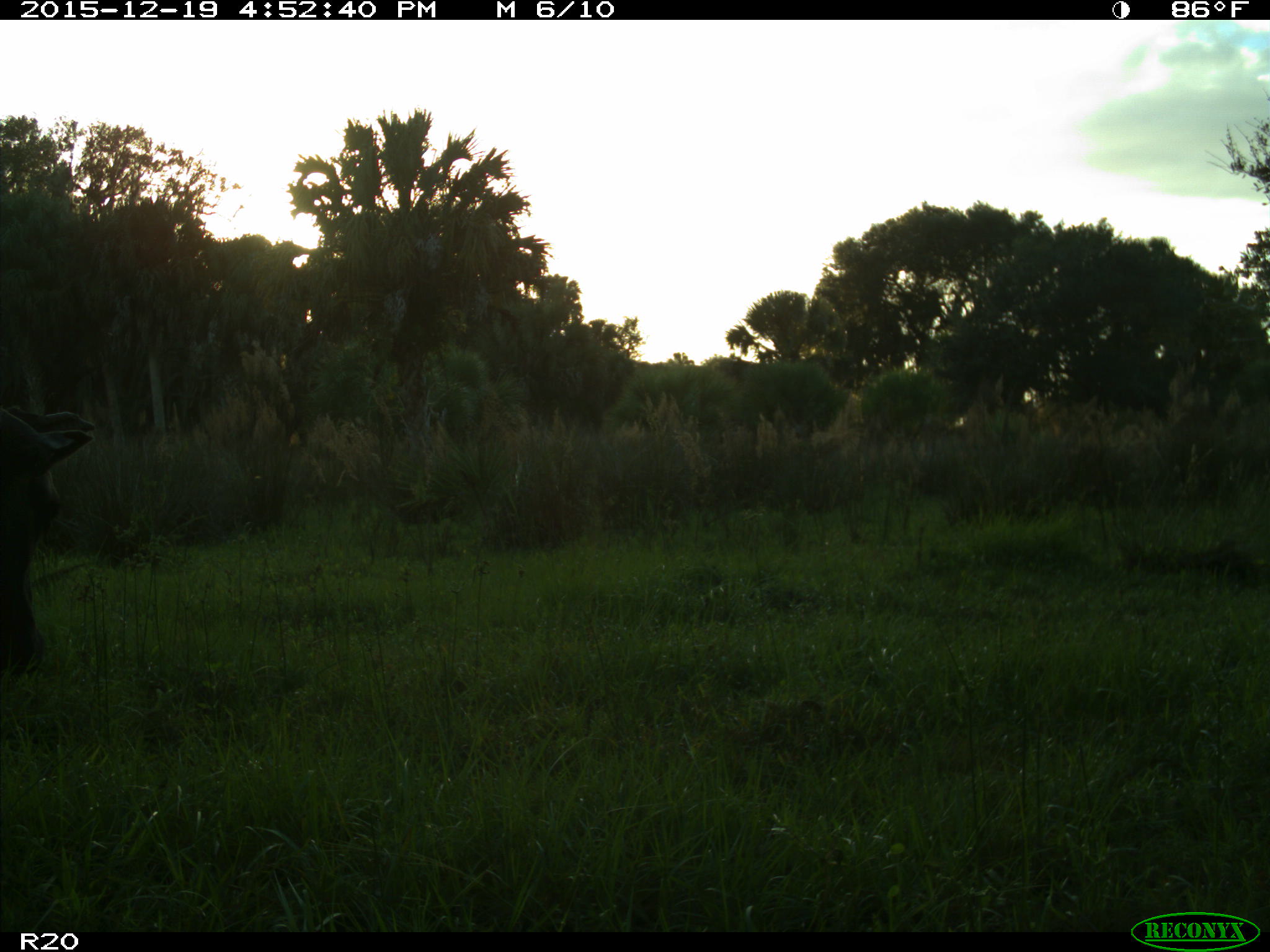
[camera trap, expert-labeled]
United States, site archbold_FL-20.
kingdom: Animalia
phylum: Chordata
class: Mammalia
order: Artiodactyla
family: Bovidae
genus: Bos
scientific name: Bos taurus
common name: domestic cow